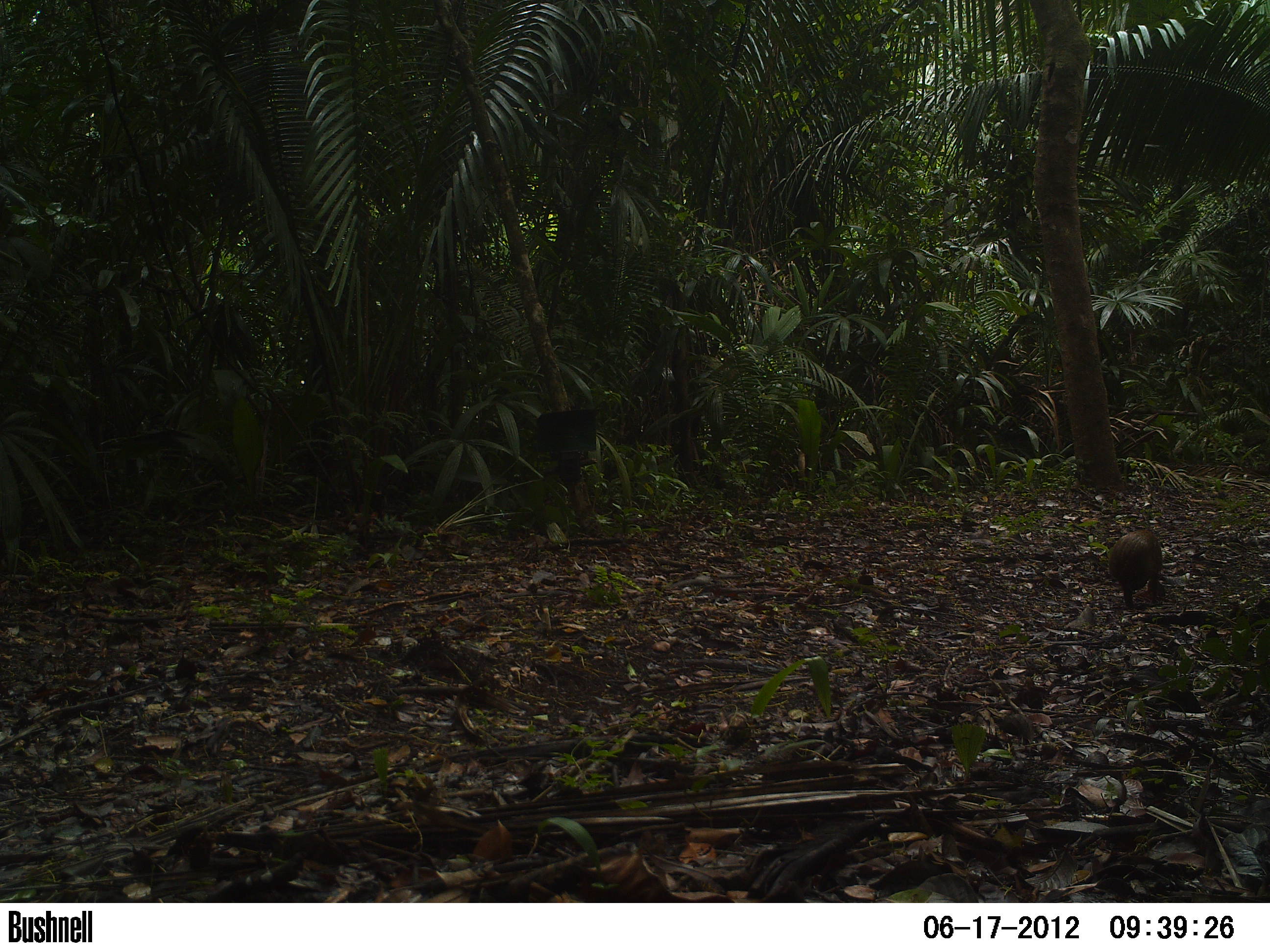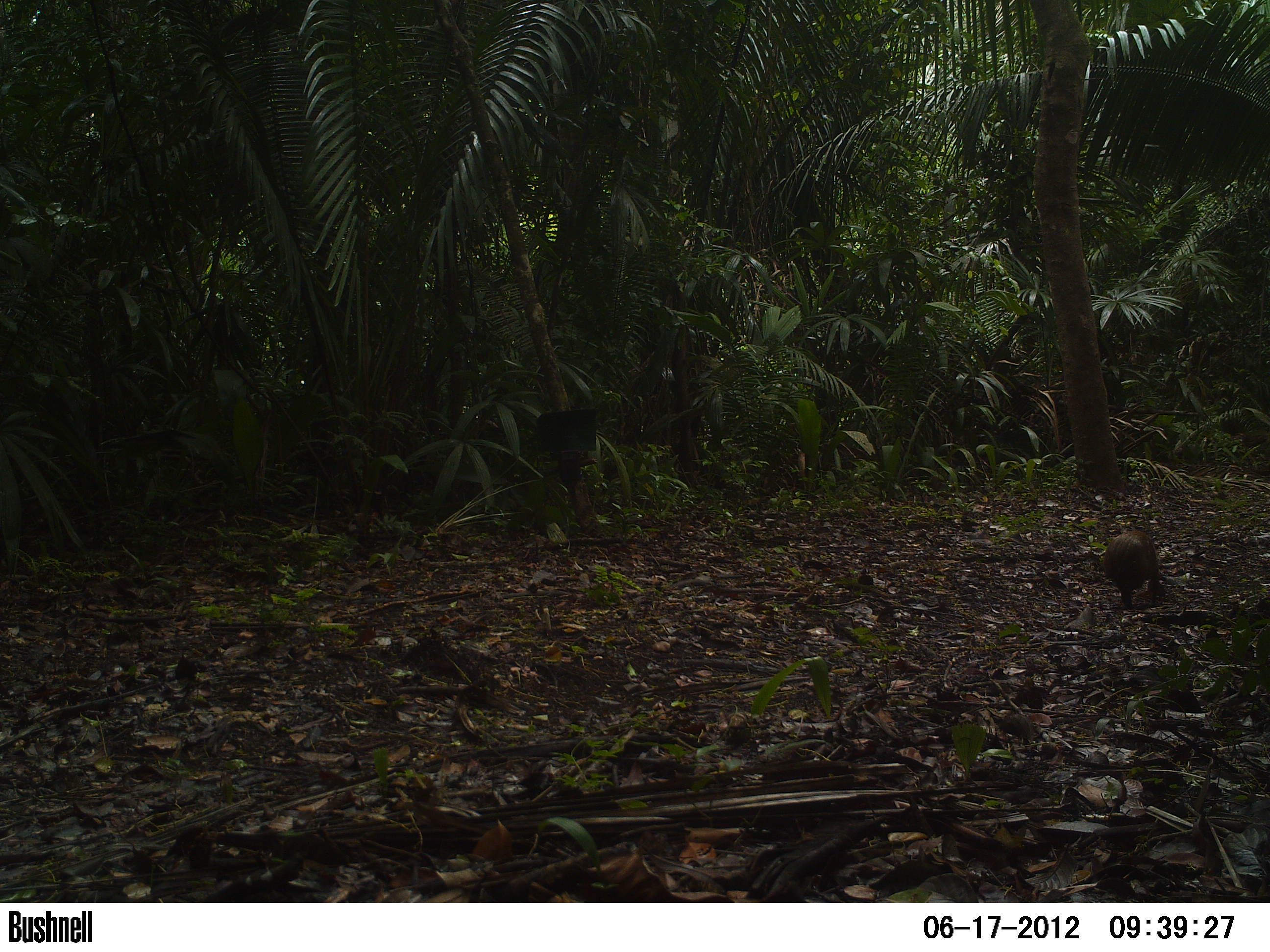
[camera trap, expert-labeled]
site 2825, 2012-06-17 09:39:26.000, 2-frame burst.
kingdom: Animalia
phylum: Chordata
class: Mammalia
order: Rodentia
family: Dasyproctidae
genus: Dasyprocta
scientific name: Dasyprocta punctata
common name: central american agouti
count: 1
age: adult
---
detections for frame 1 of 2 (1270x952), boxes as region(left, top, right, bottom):
dasyprocta punctata: region(1106, 529, 1164, 606)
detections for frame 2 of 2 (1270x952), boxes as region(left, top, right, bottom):
dasyprocta punctata: region(1102, 530, 1161, 608)